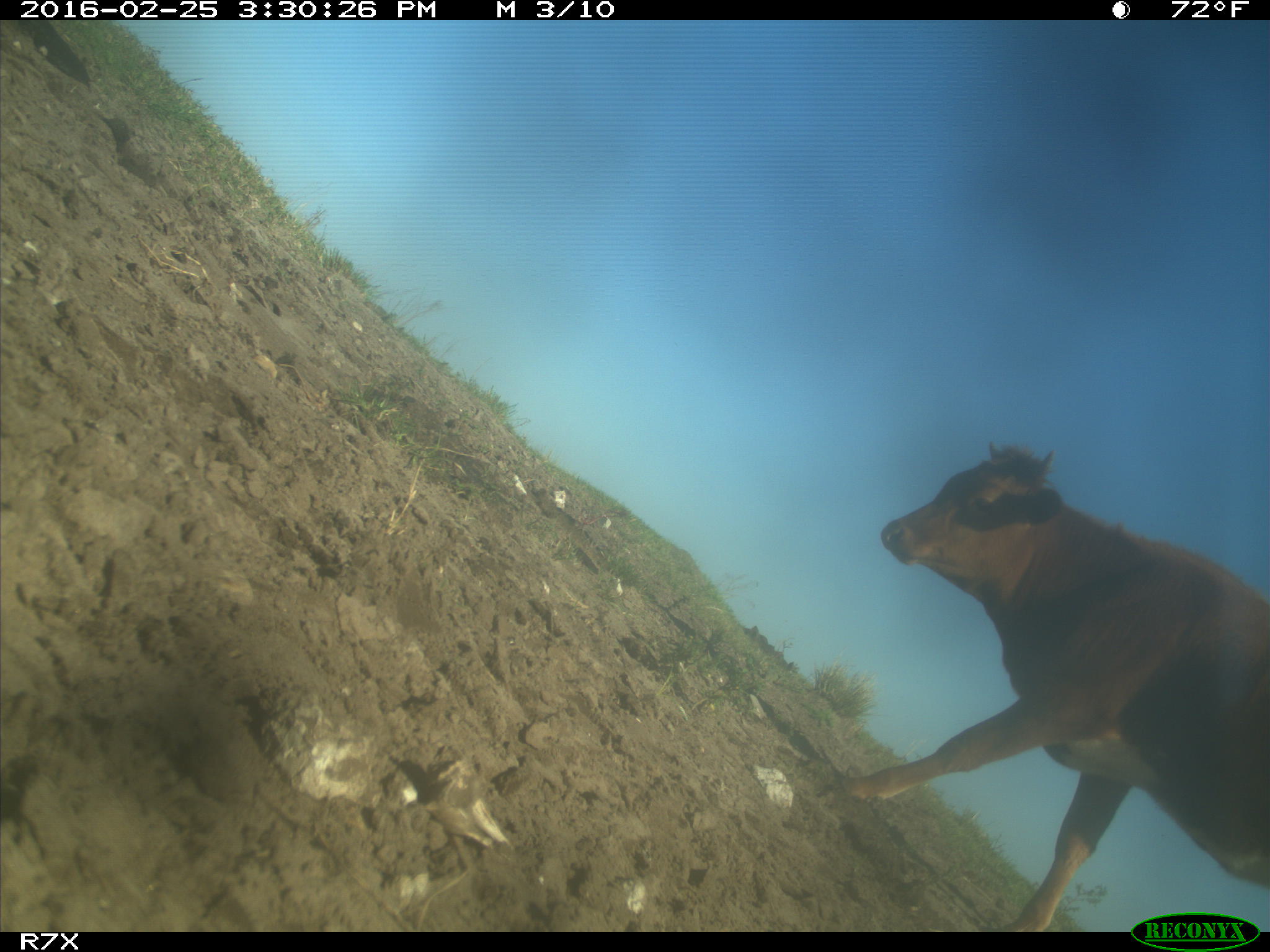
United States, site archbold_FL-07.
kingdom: Animalia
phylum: Chordata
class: Mammalia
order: Artiodactyla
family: Bovidae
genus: Bos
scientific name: Bos taurus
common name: domestic cow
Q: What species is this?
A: Bos taurus (domestic cow).